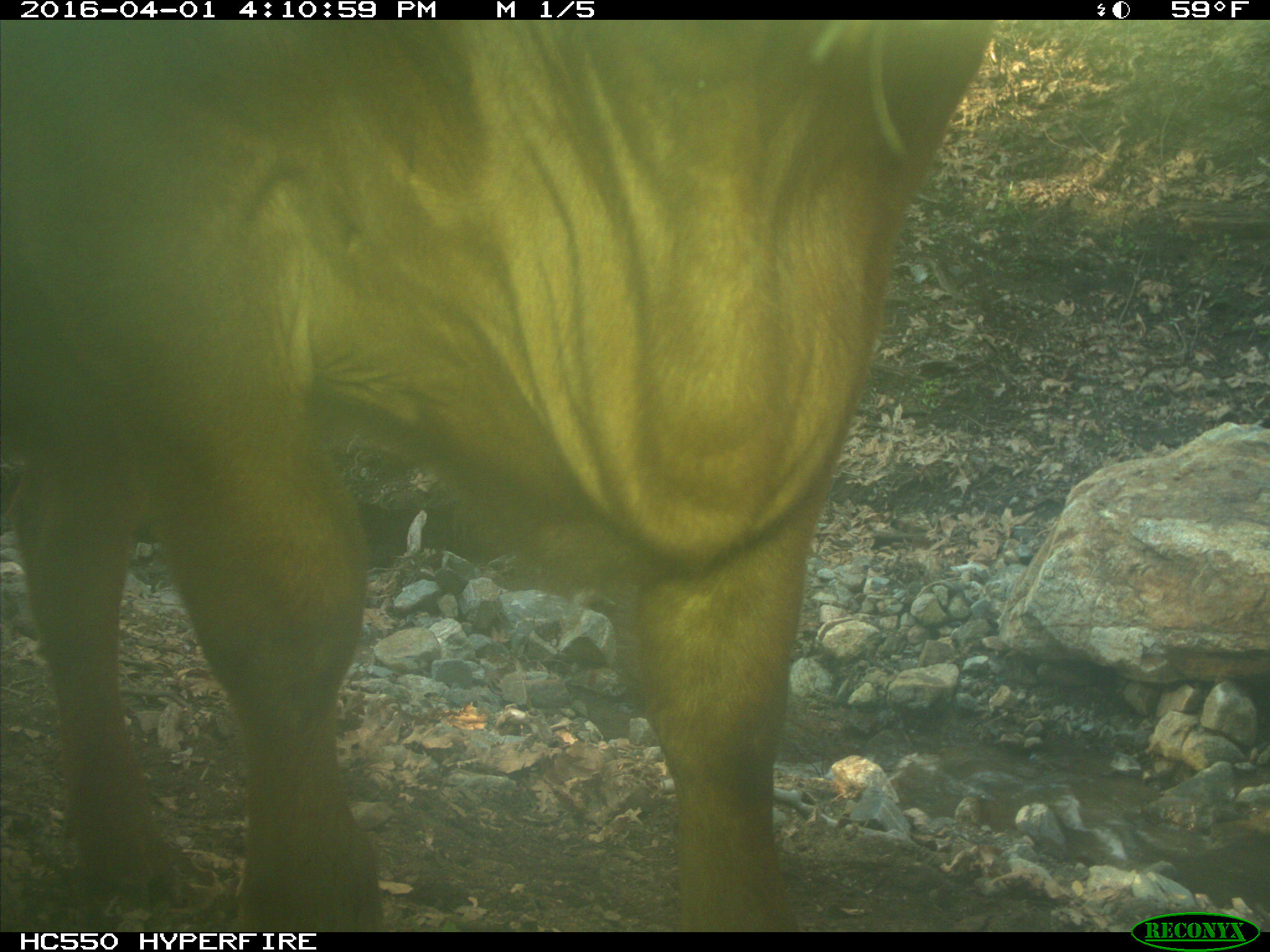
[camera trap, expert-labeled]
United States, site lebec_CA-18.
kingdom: Animalia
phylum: Chordata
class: Mammalia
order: Artiodactyla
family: Bovidae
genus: Bos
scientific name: Bos taurus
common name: domestic cow